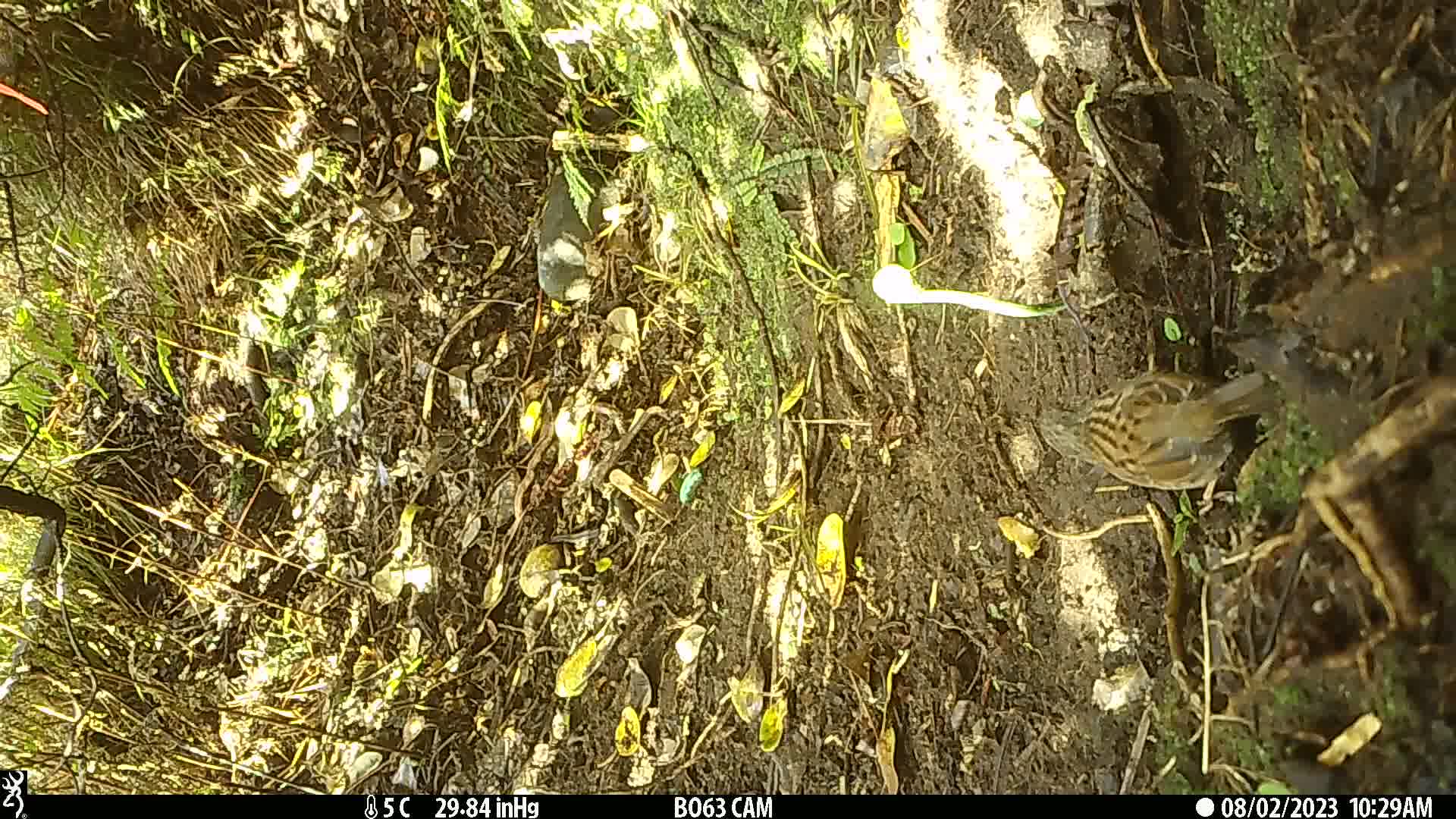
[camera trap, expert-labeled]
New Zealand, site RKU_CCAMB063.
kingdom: Animalia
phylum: Chordata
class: Aves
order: Passeriformes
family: Prunellidae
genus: Prunella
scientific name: Prunella modularis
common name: dunnock